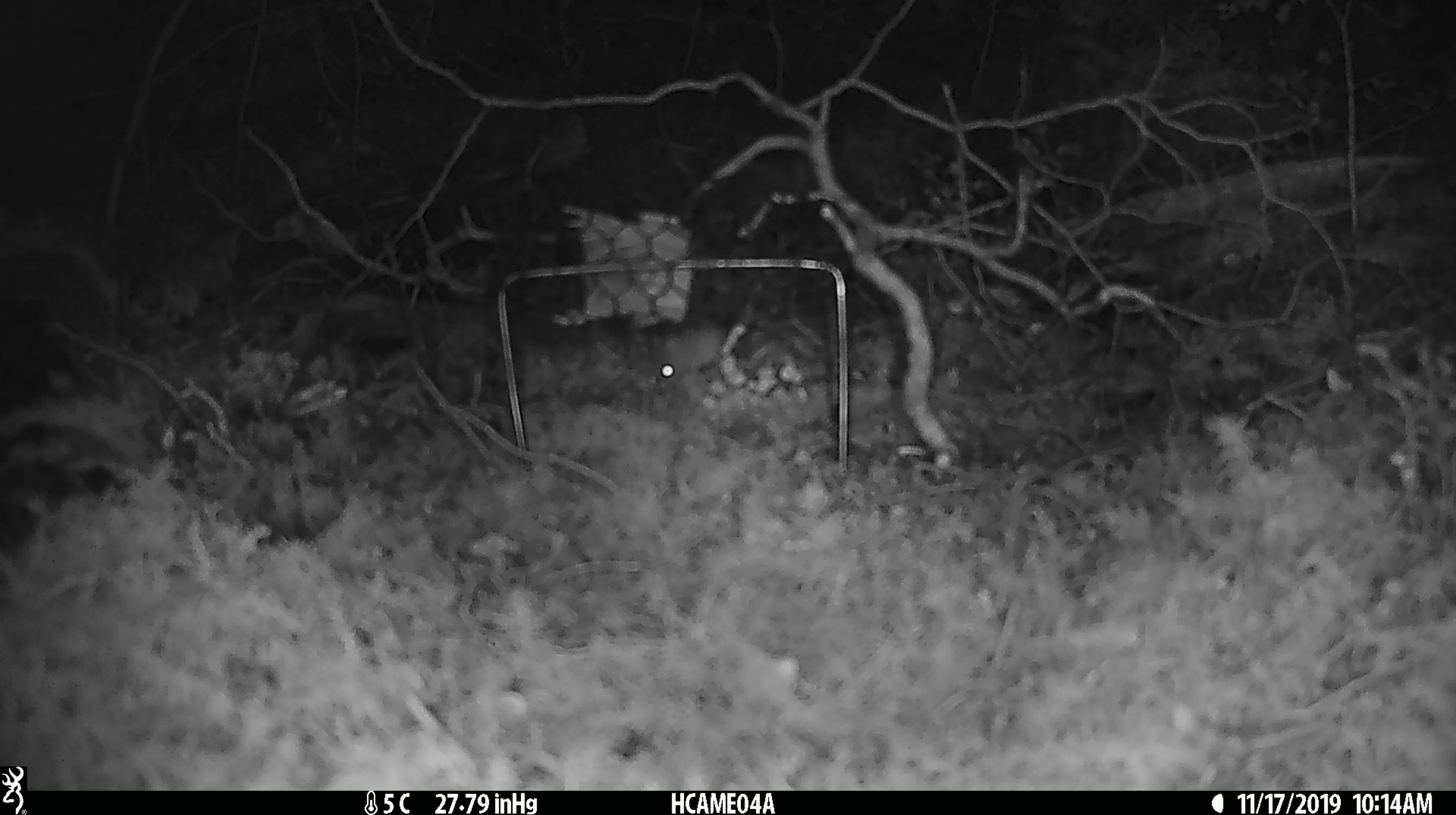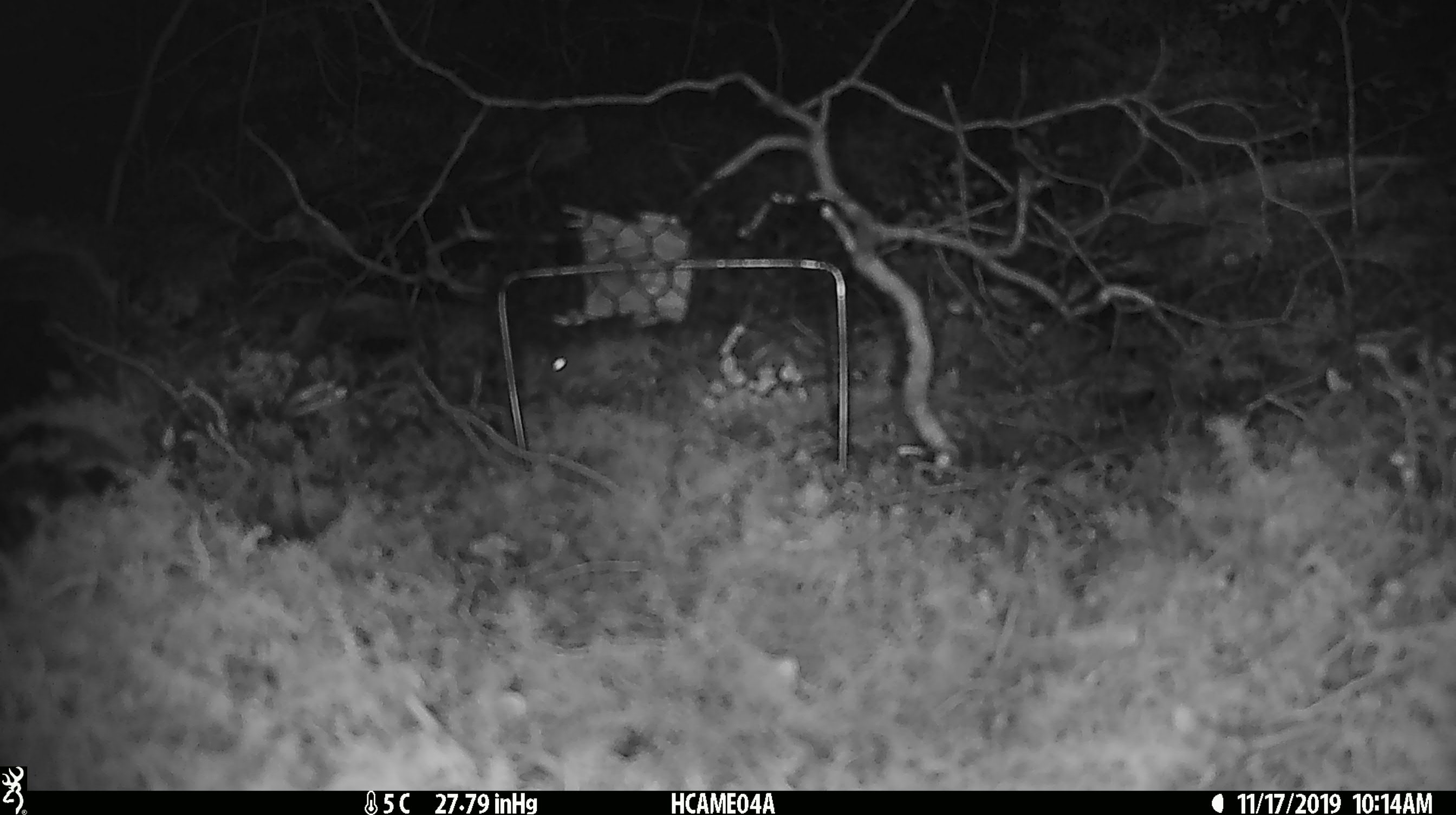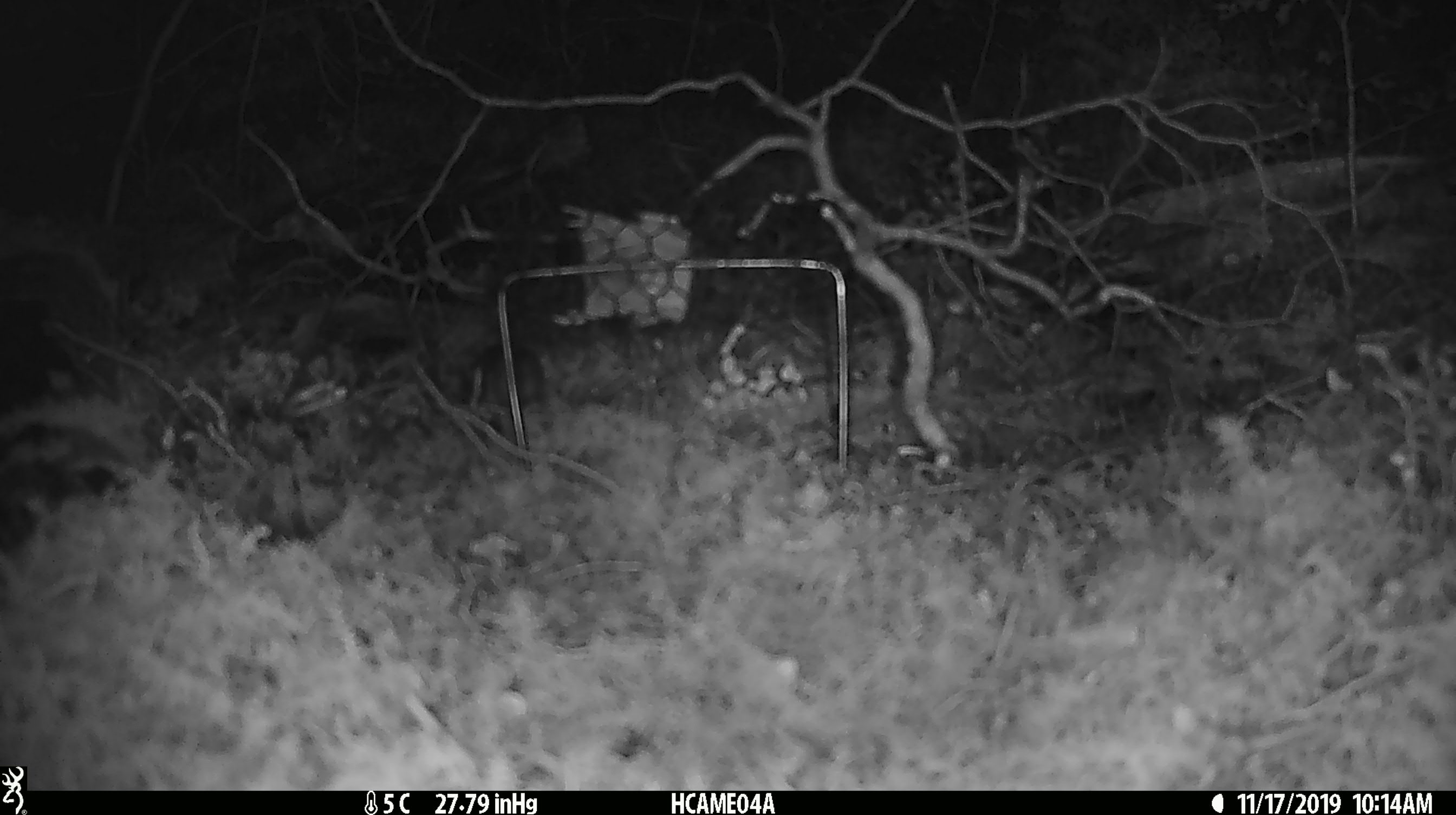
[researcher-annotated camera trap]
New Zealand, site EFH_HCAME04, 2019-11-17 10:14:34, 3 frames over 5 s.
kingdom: Animalia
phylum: Chordata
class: Mammalia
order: Rodentia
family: Muridae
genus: Mus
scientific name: Mus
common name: mouse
Mouse (Mus).